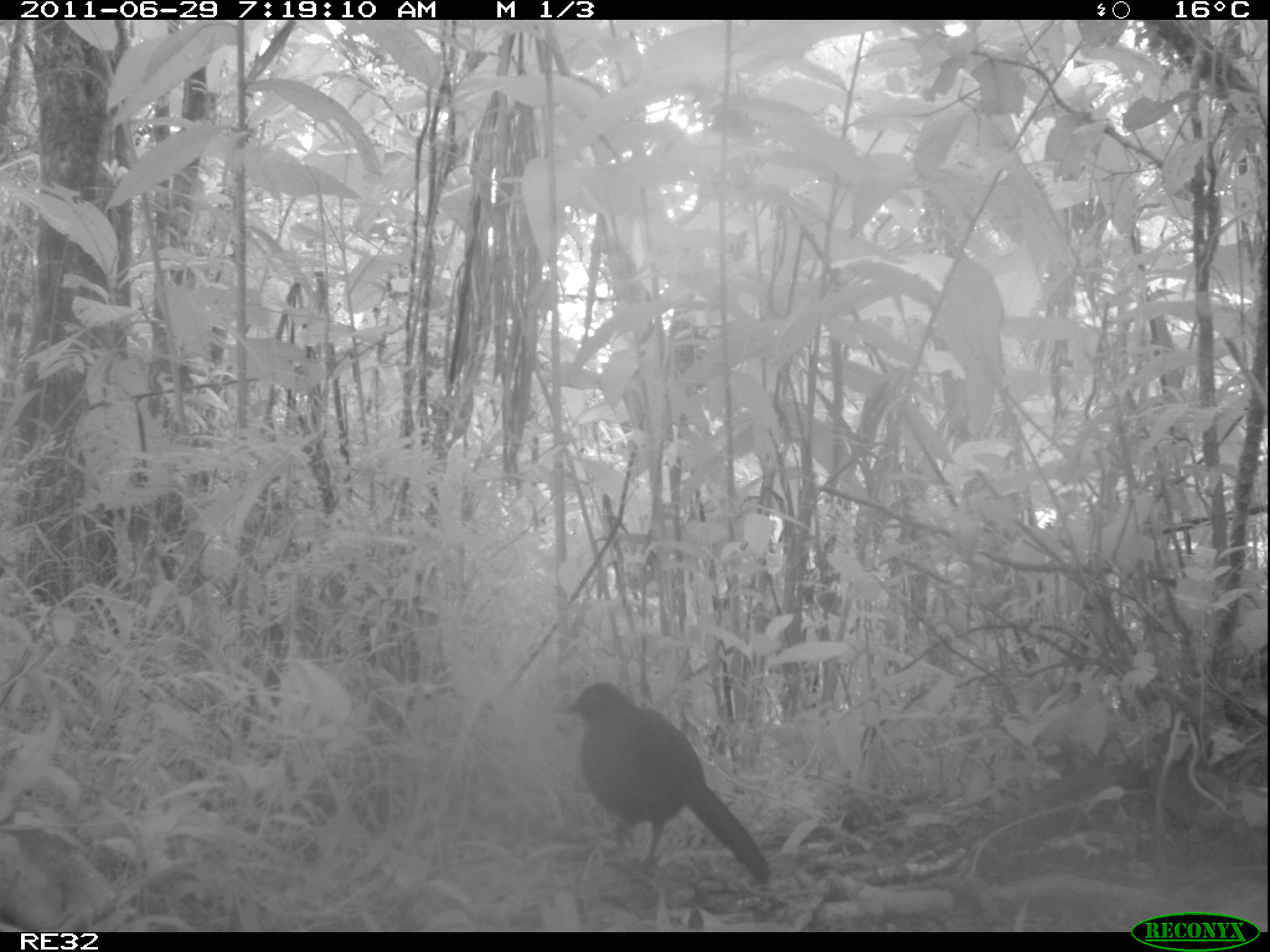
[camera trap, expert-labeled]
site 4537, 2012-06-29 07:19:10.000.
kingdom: Animalia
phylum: Chordata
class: Mammalia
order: Carnivora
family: Eupleridae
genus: Fossa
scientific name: Fossa fossana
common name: fanaloka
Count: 1.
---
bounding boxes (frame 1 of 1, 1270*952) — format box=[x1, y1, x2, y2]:
fossa fossana: box=[563, 682, 768, 882]